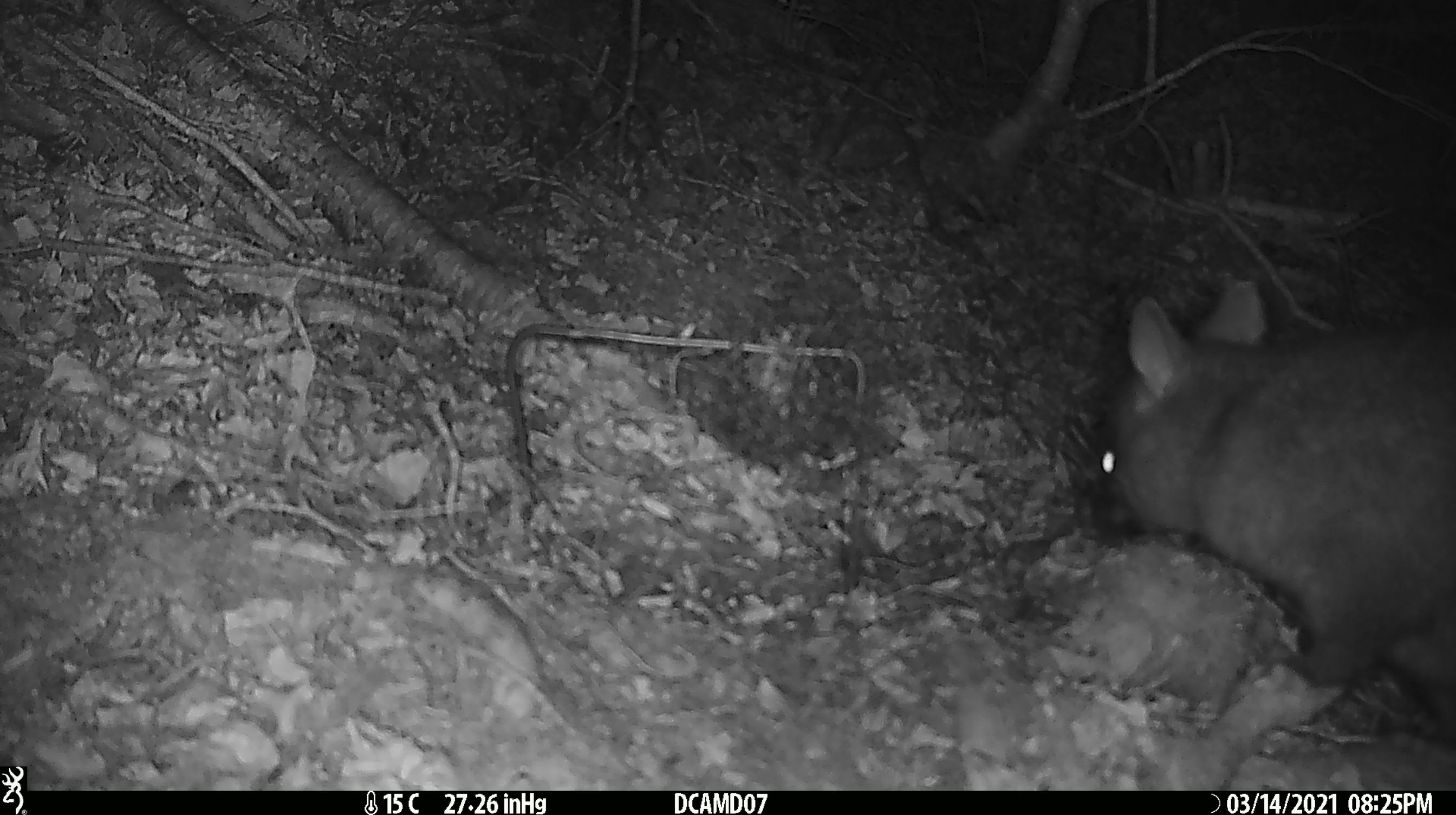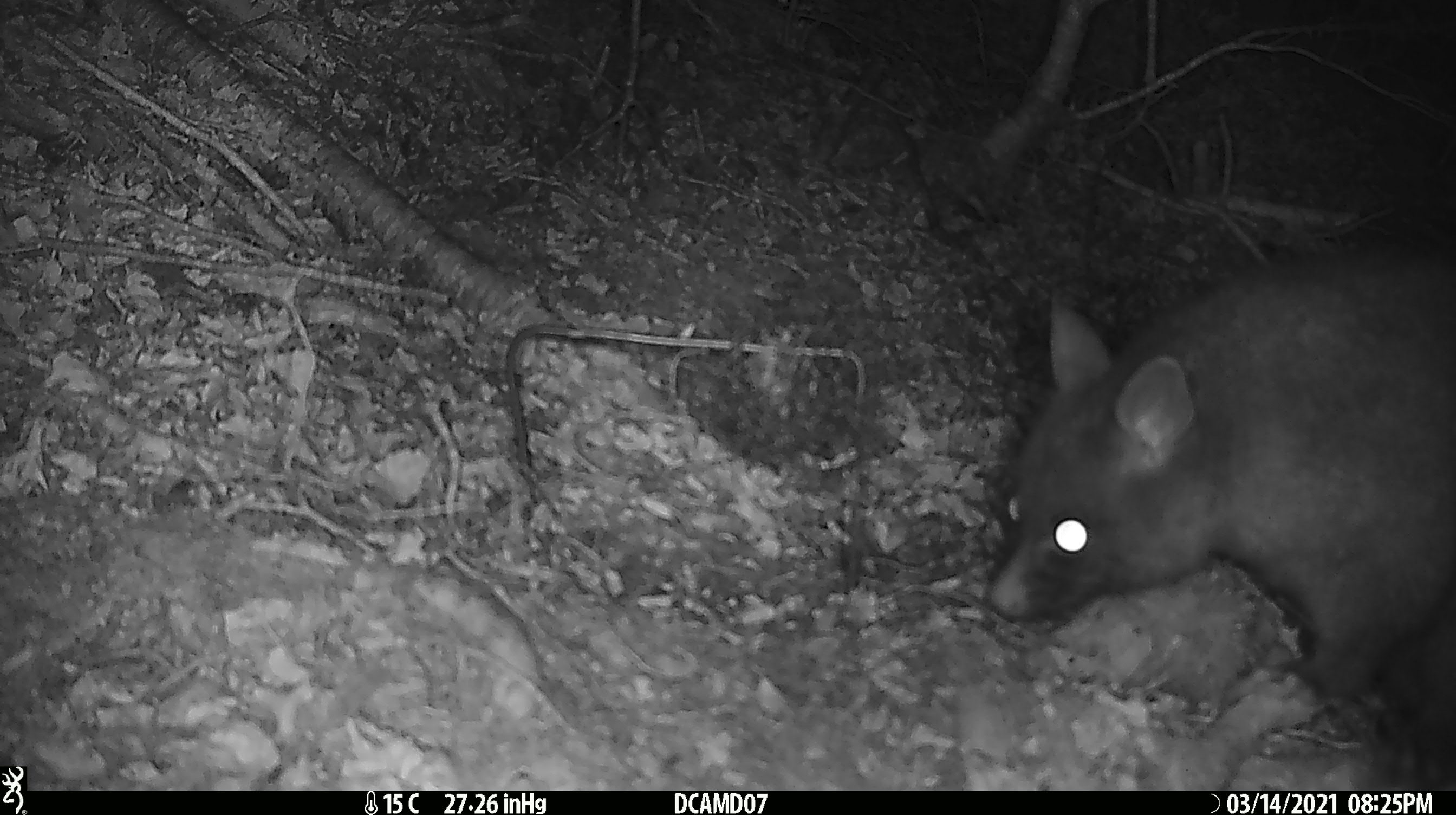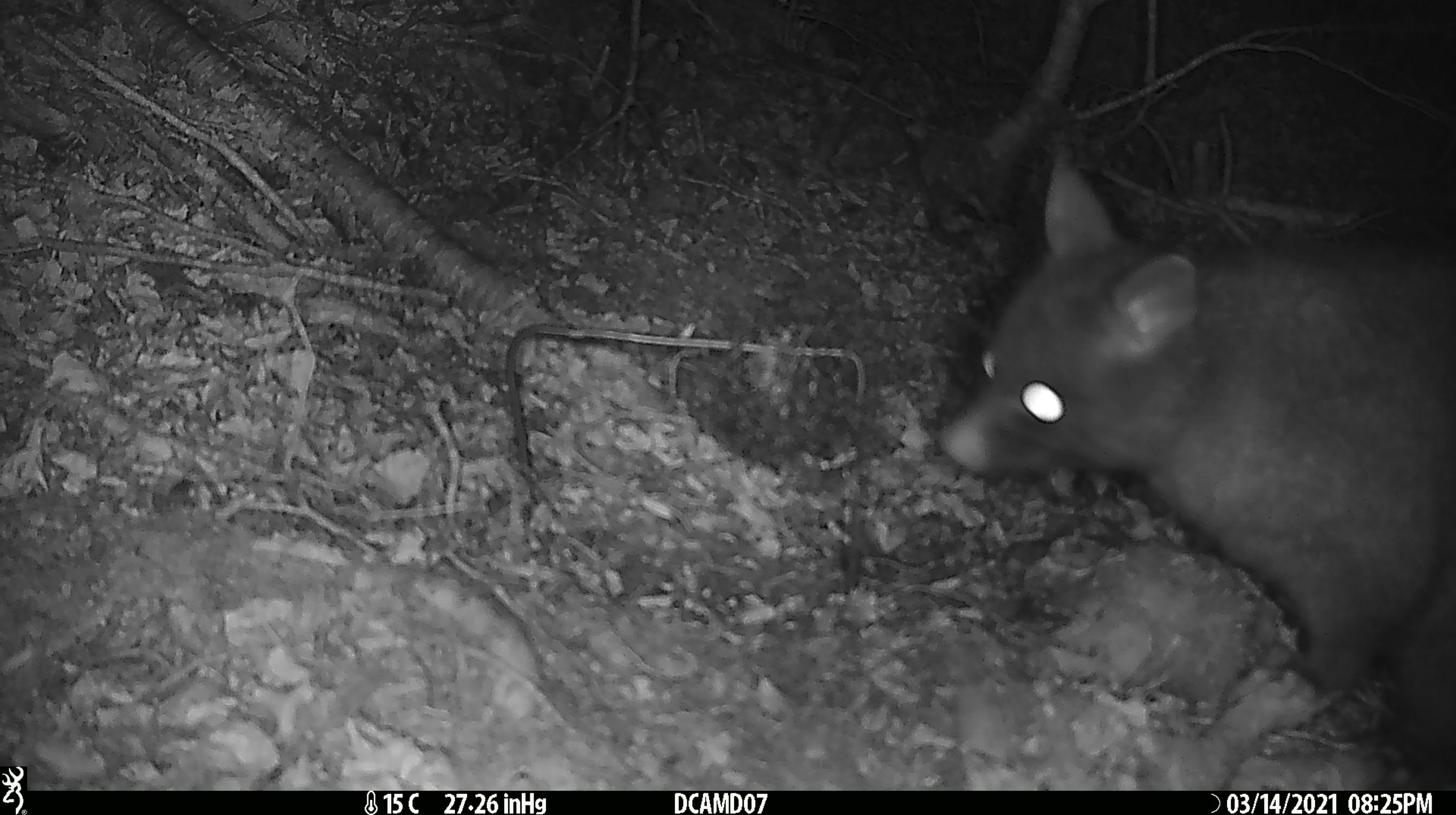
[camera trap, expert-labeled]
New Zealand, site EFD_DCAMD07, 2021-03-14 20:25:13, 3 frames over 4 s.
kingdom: Animalia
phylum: Chordata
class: Mammalia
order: Diprotodontia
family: Phalangeridae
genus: Trichosurus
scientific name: Trichosurus vulpecula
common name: common brushtail possum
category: possum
Possum (common brushtail possum) (Trichosurus vulpecula).